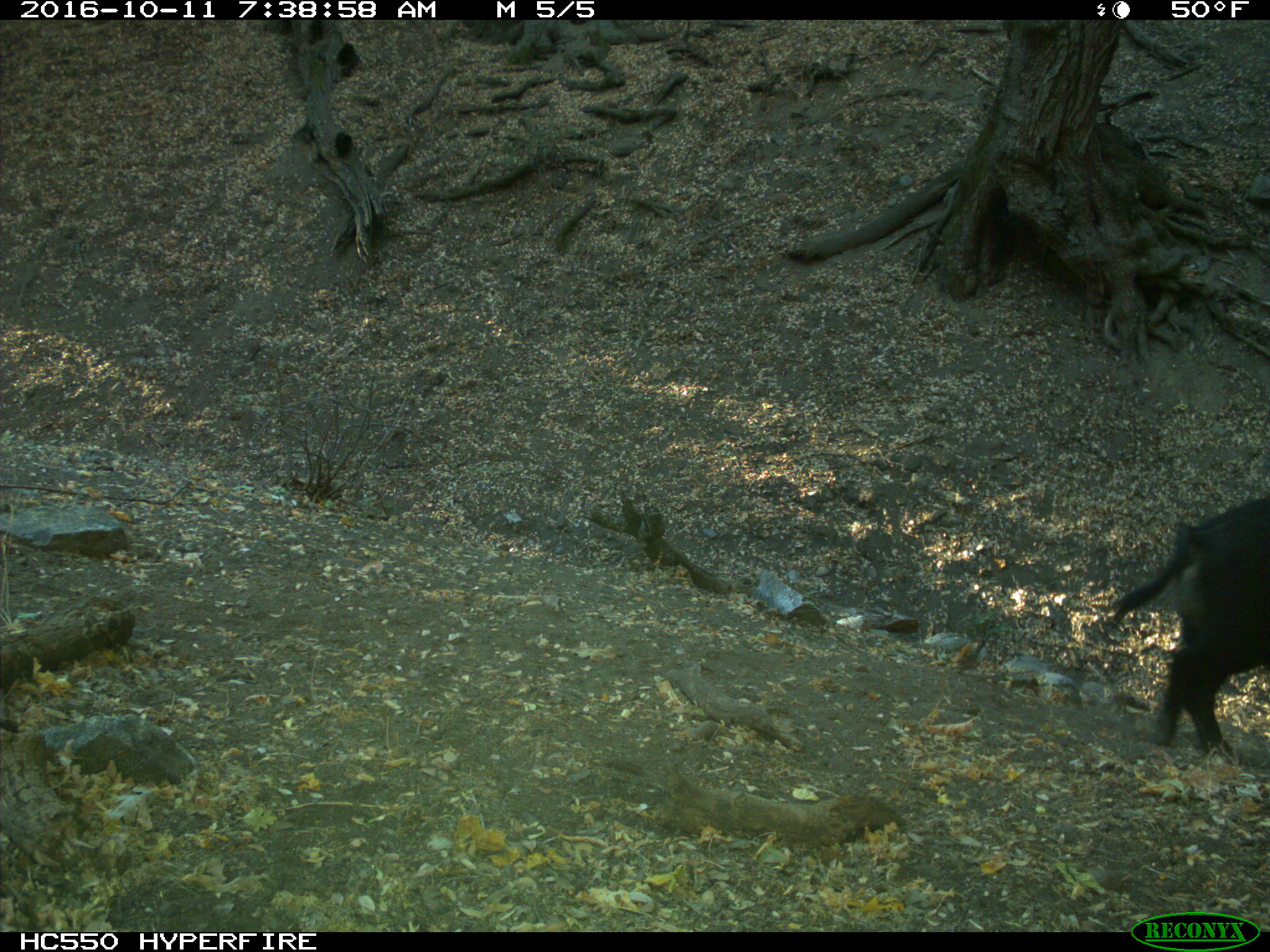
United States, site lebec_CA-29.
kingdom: Animalia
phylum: Chordata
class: Mammalia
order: Artiodactyla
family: Suidae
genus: Sus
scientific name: Sus scrofa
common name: wild boar